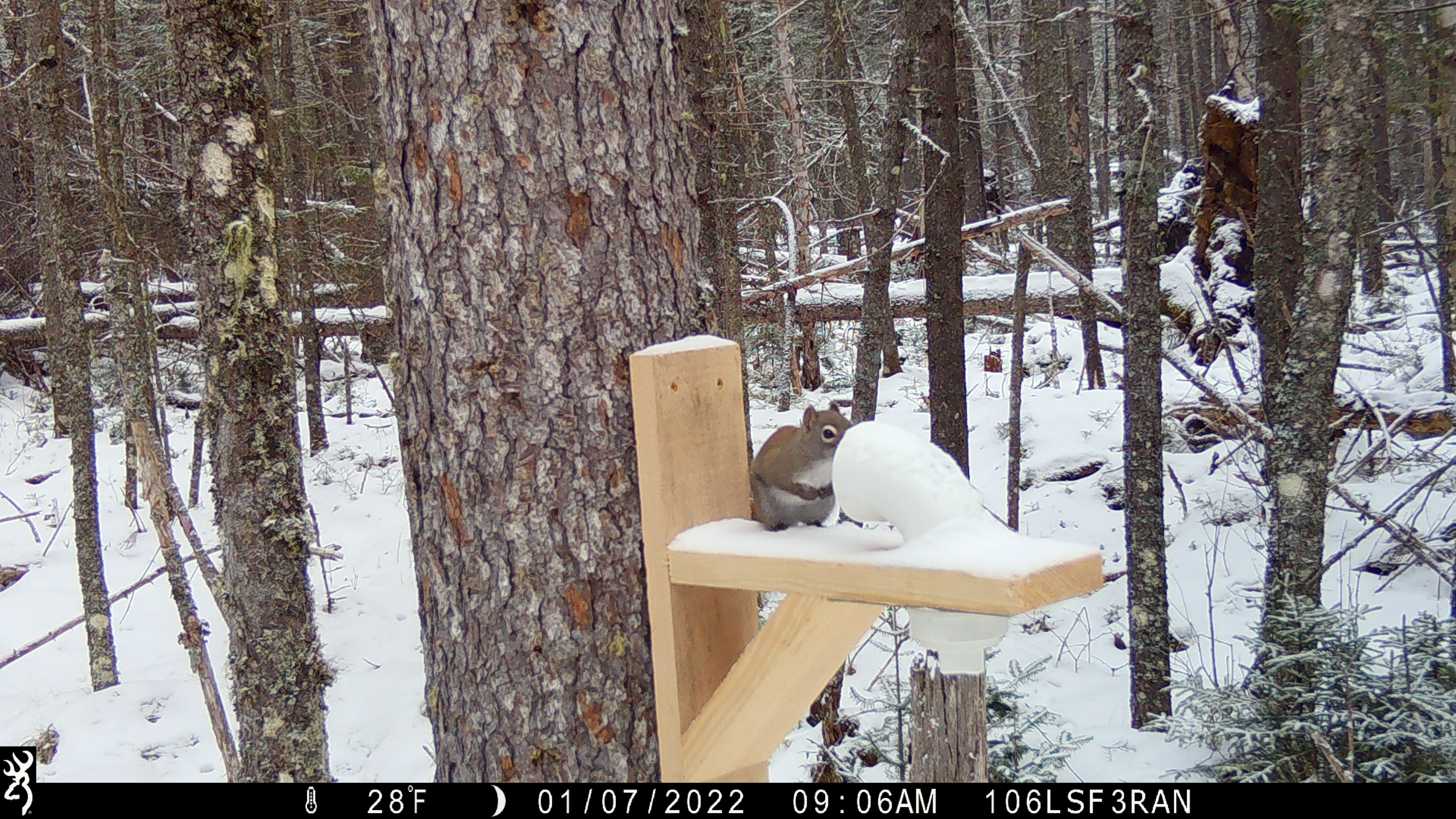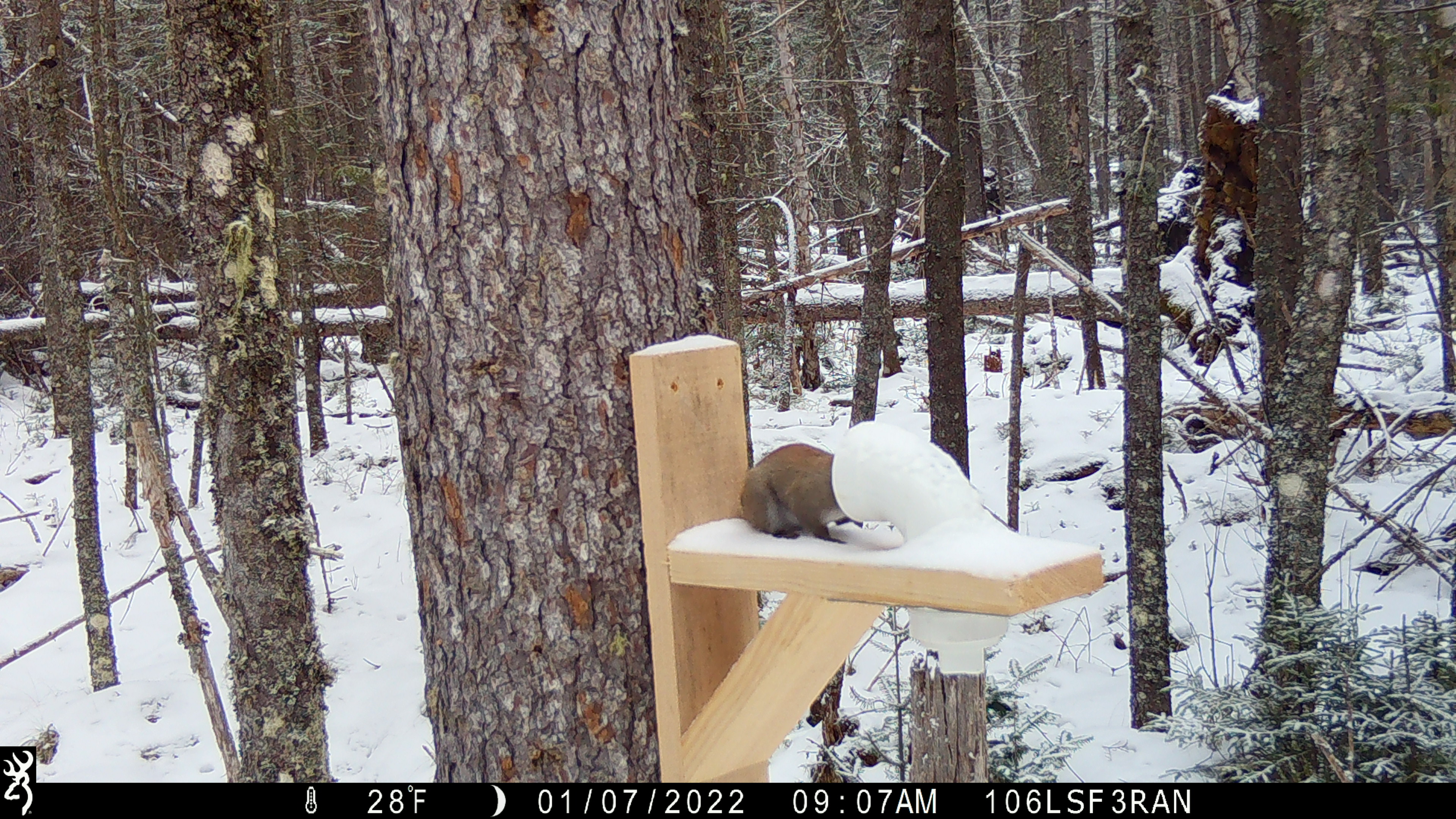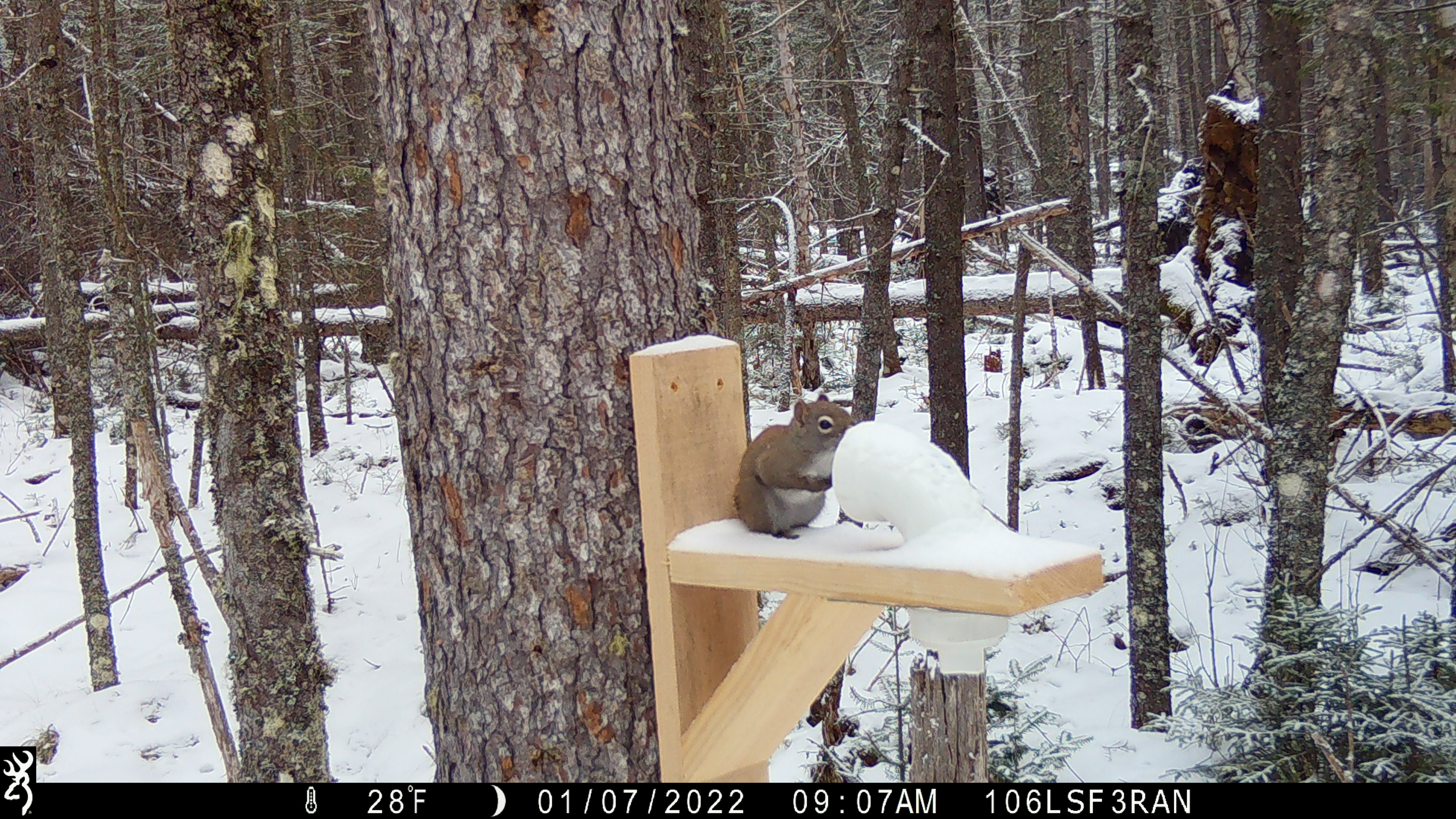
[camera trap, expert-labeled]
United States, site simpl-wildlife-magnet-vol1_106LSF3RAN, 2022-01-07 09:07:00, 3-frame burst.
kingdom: Animalia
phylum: Chordata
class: Mammalia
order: Rodentia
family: Sciuridae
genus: Tamiasciurus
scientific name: Tamiasciurus hudsonicus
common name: red squirrel